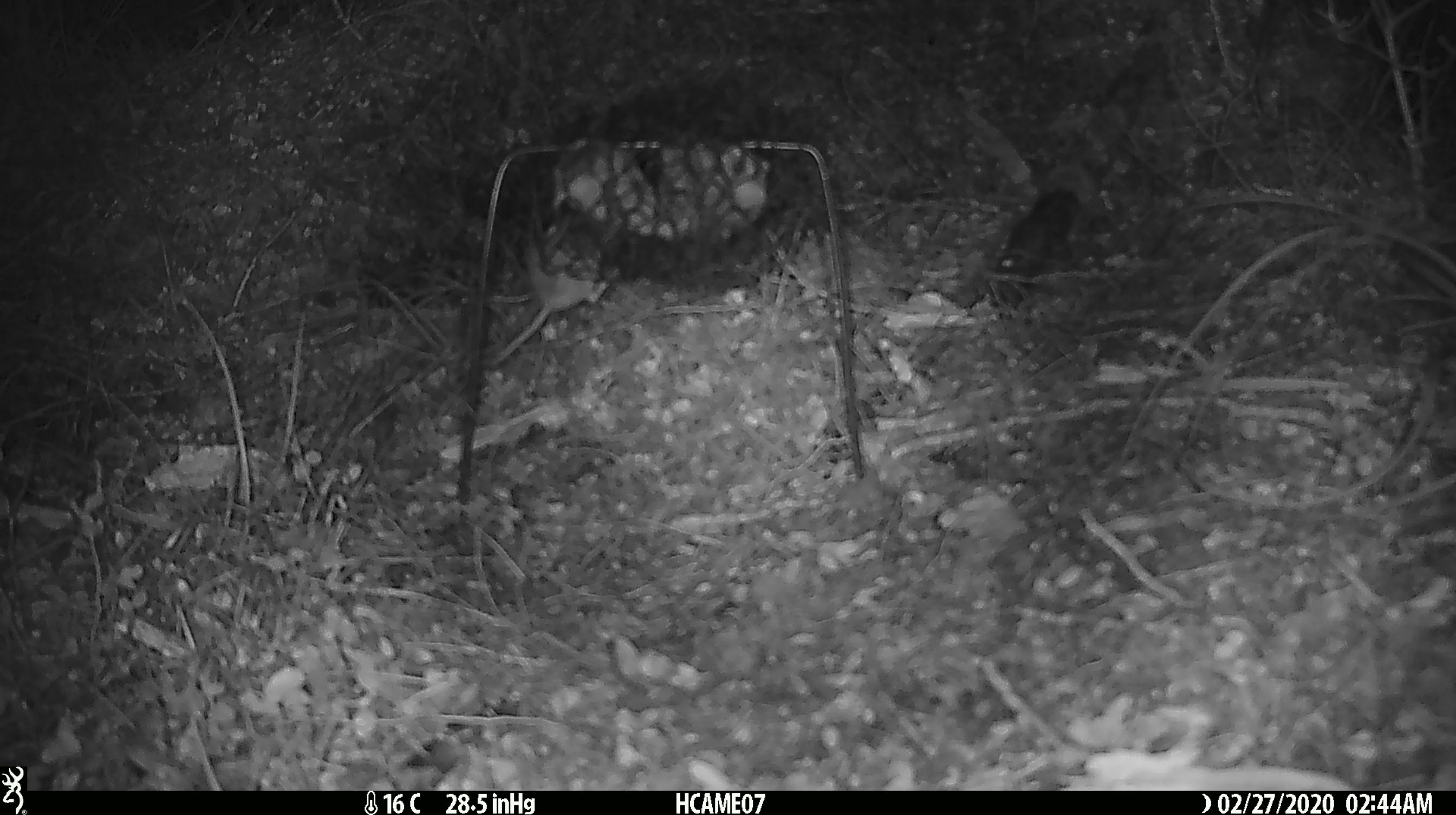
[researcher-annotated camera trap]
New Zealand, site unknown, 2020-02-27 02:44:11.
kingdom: Animalia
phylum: Chordata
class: Mammalia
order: Rodentia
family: Muridae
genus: Mus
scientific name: Mus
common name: mouse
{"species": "mouse (Mus)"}